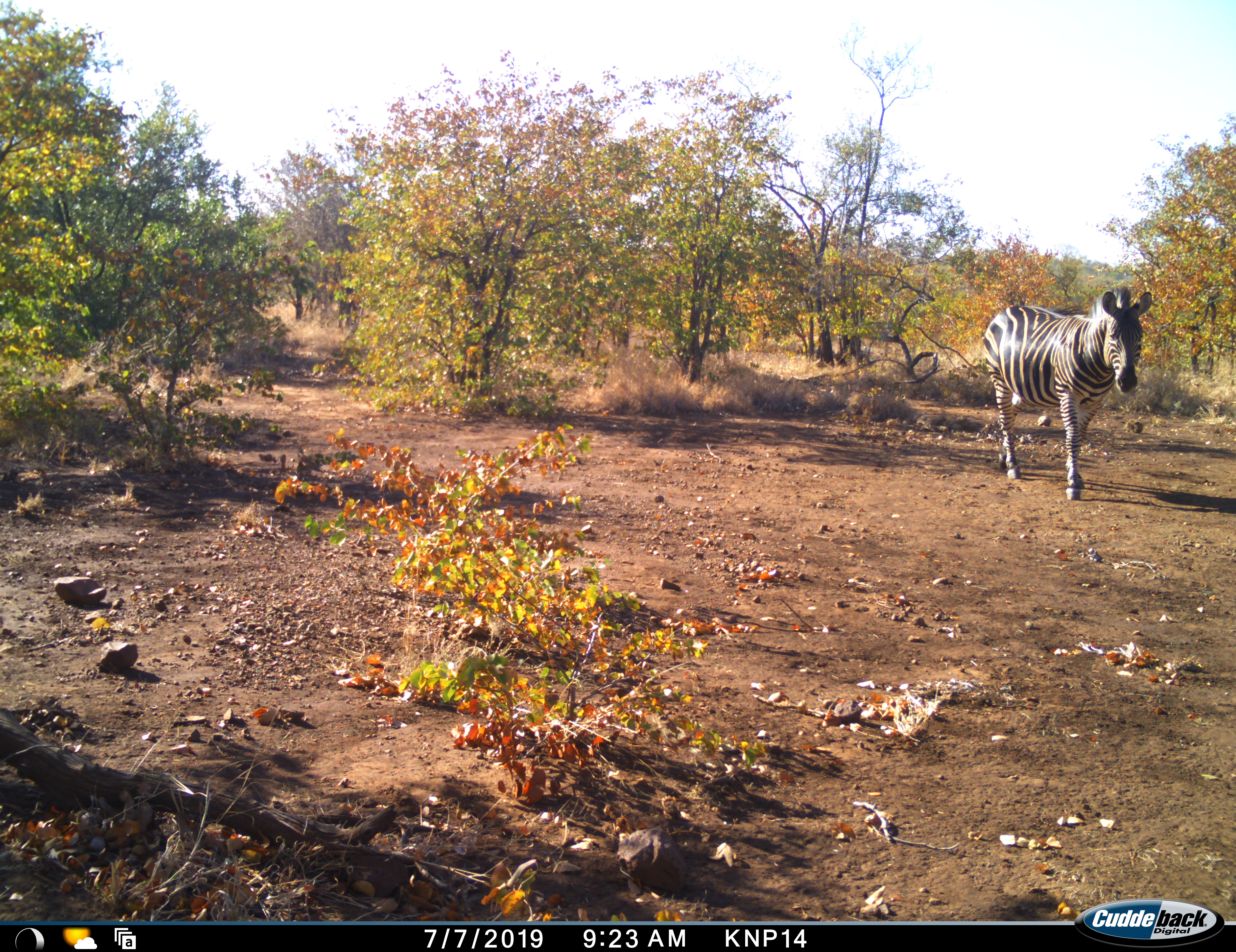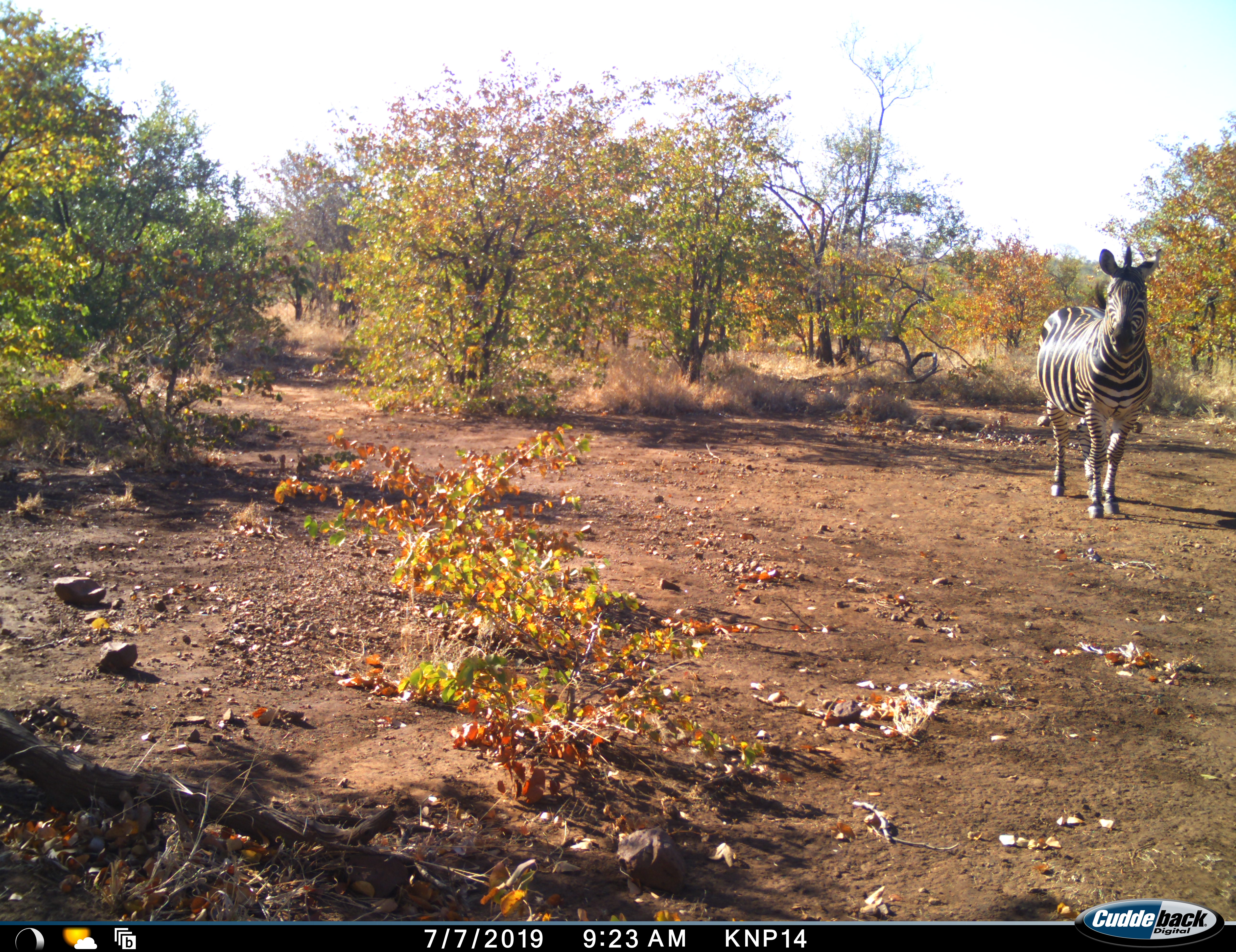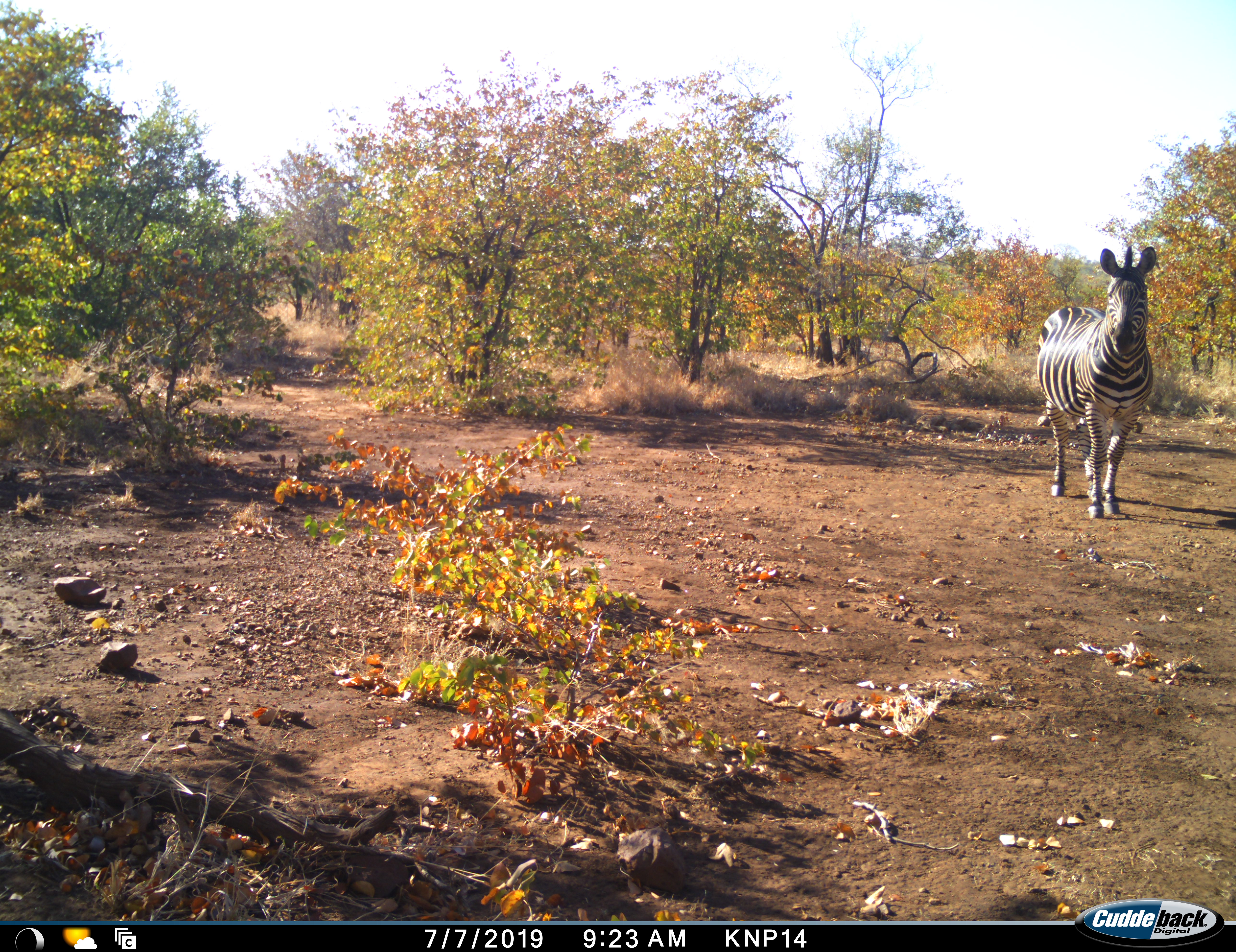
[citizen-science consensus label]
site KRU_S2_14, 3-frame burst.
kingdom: Animalia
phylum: Chordata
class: Mammalia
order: Perissodactyla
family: Equidae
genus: Equus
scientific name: Equus quagga burchellii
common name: burchell's zebra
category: zebraburchells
Zebraburchells (burchell's zebra) (Equus quagga burchellii), count 1. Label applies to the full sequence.